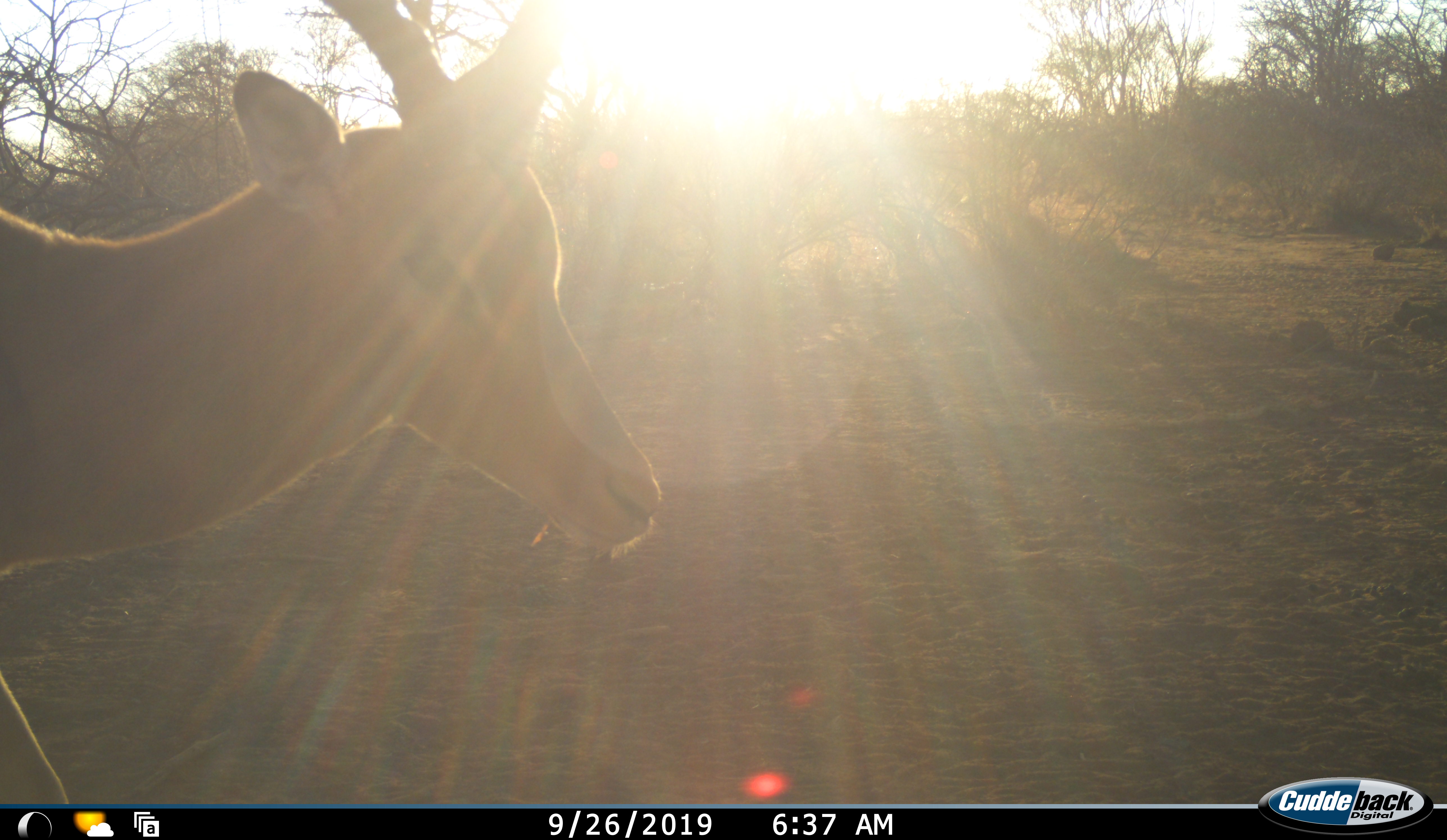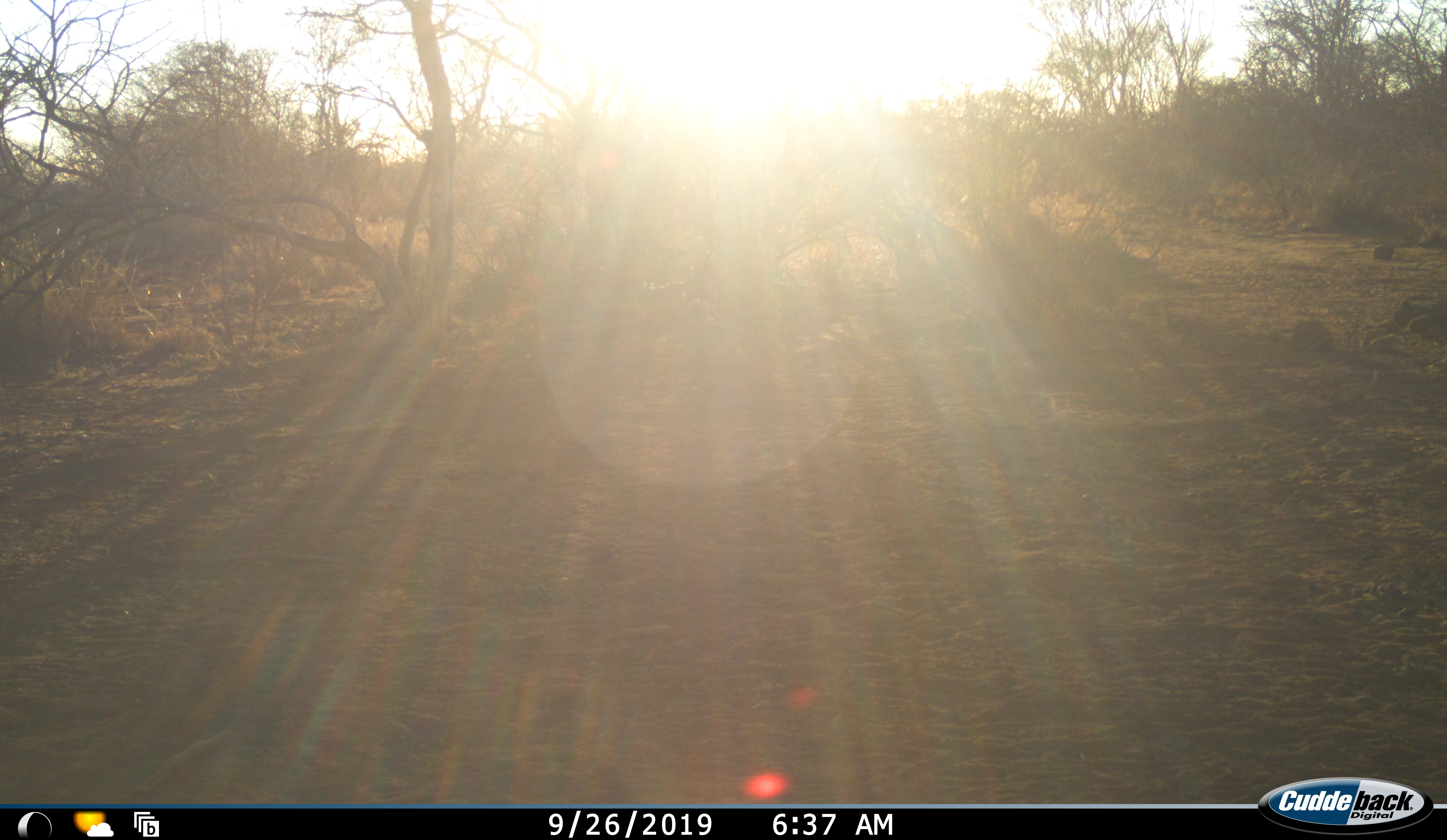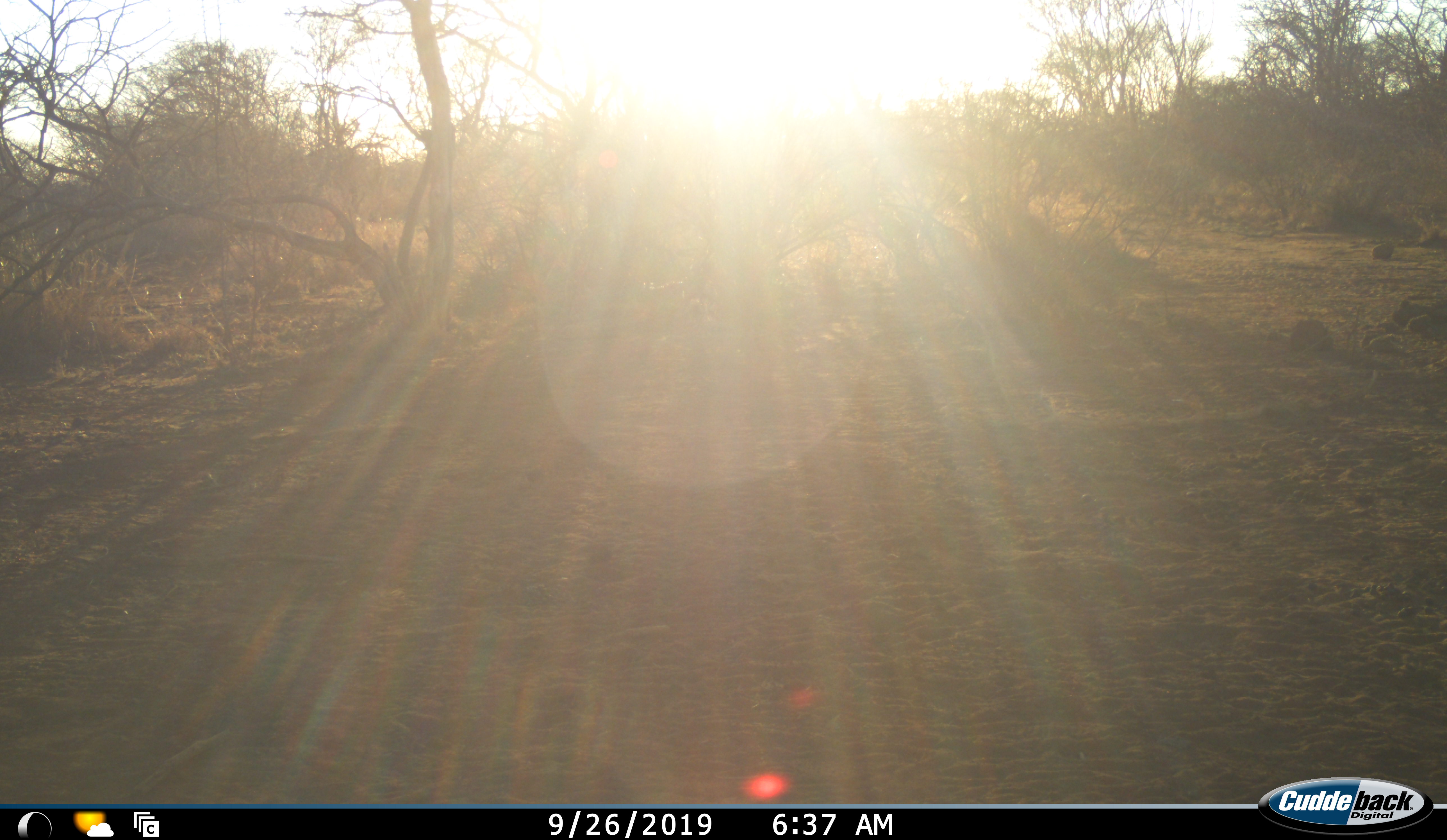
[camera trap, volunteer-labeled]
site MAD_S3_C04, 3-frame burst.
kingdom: Animalia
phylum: Chordata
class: Mammalia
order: Artiodactyla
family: Bovidae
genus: Aepyceros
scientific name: Aepyceros melampus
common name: impala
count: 1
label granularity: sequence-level